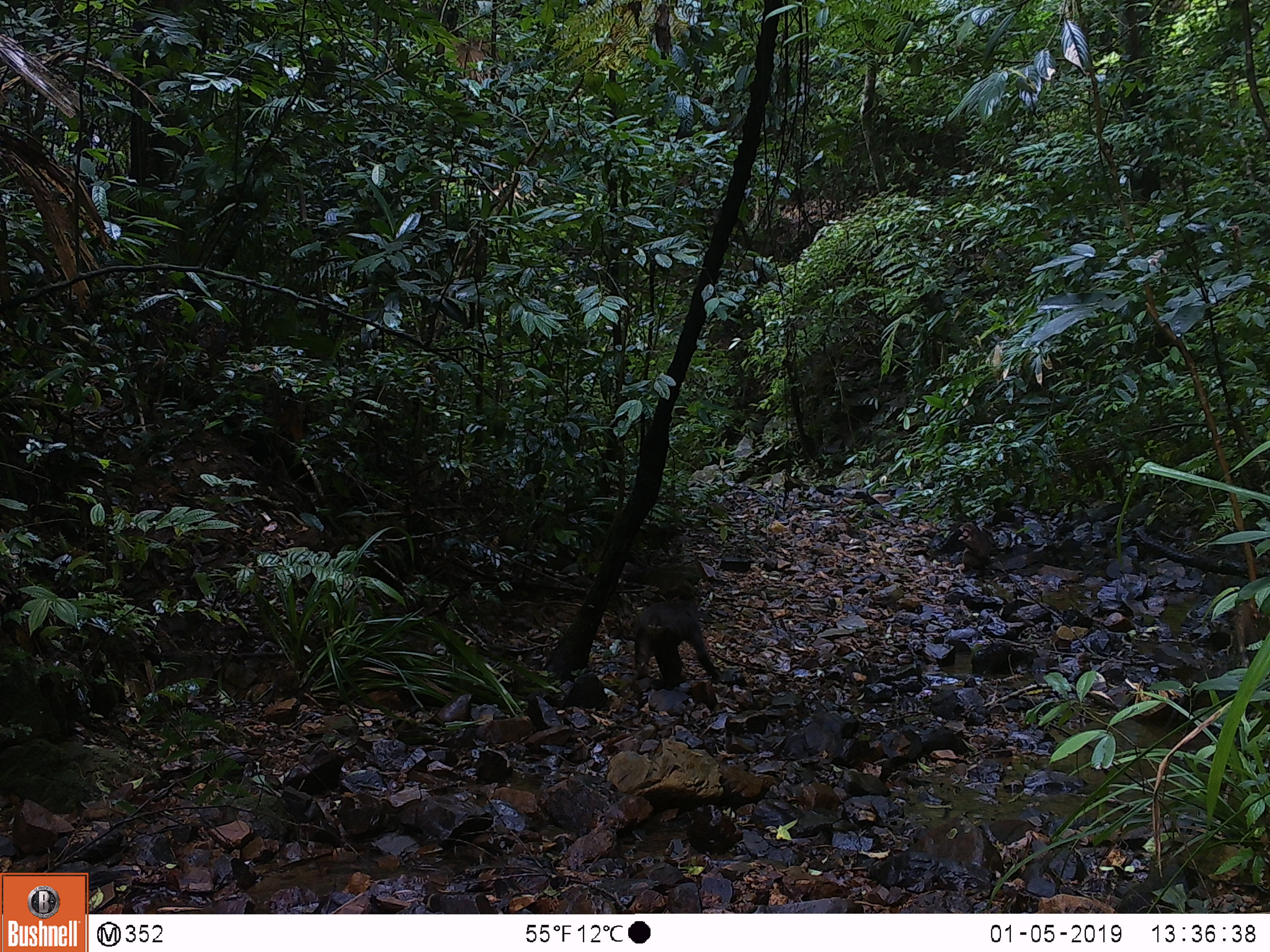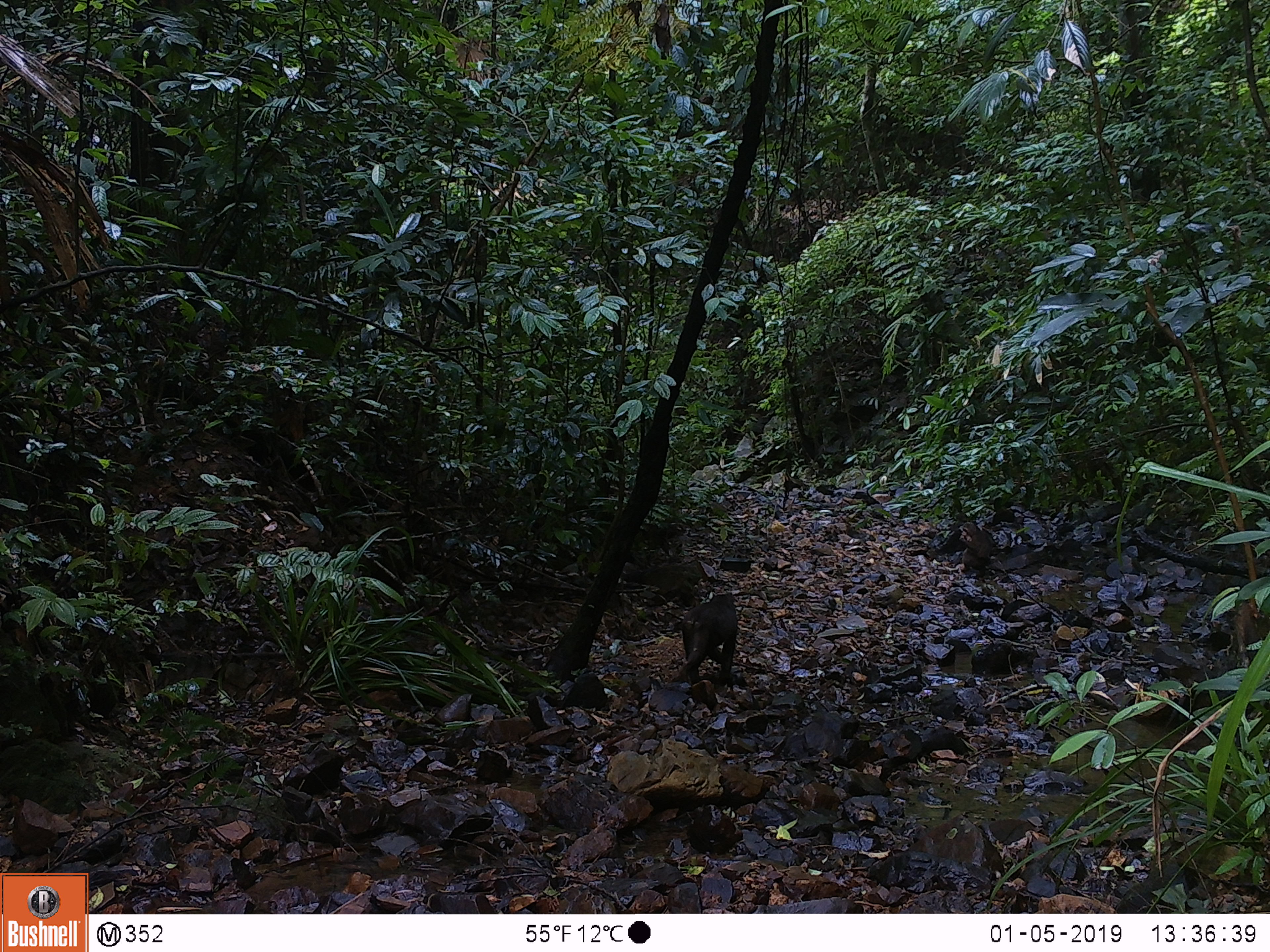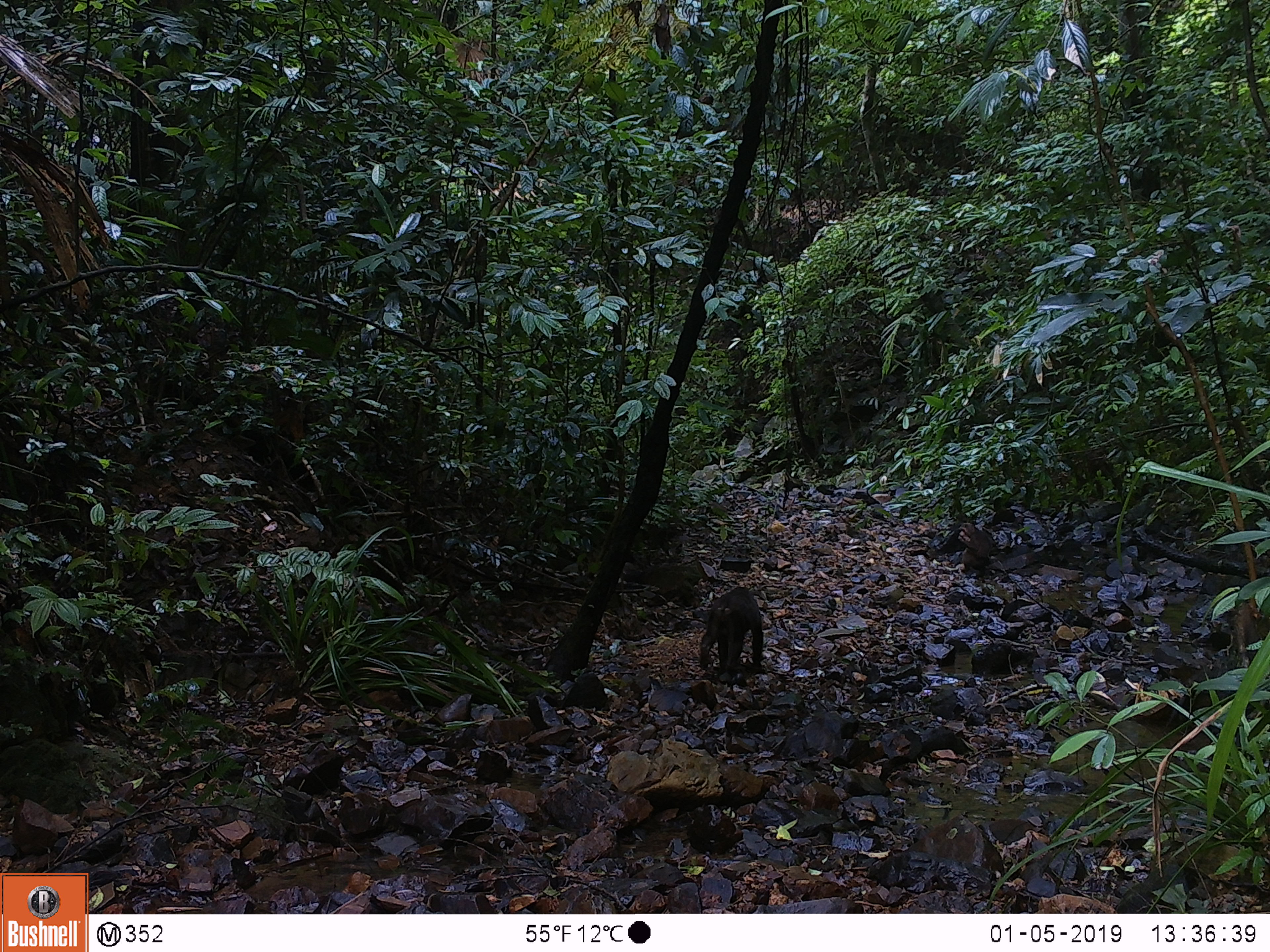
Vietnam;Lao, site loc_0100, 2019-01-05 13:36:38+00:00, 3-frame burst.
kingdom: Animalia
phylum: Chordata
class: Mammalia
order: Primates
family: Cercopithecidae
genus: Macaca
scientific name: Macaca arctoides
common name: stump-tailed macaque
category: stump tailed macaque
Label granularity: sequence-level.